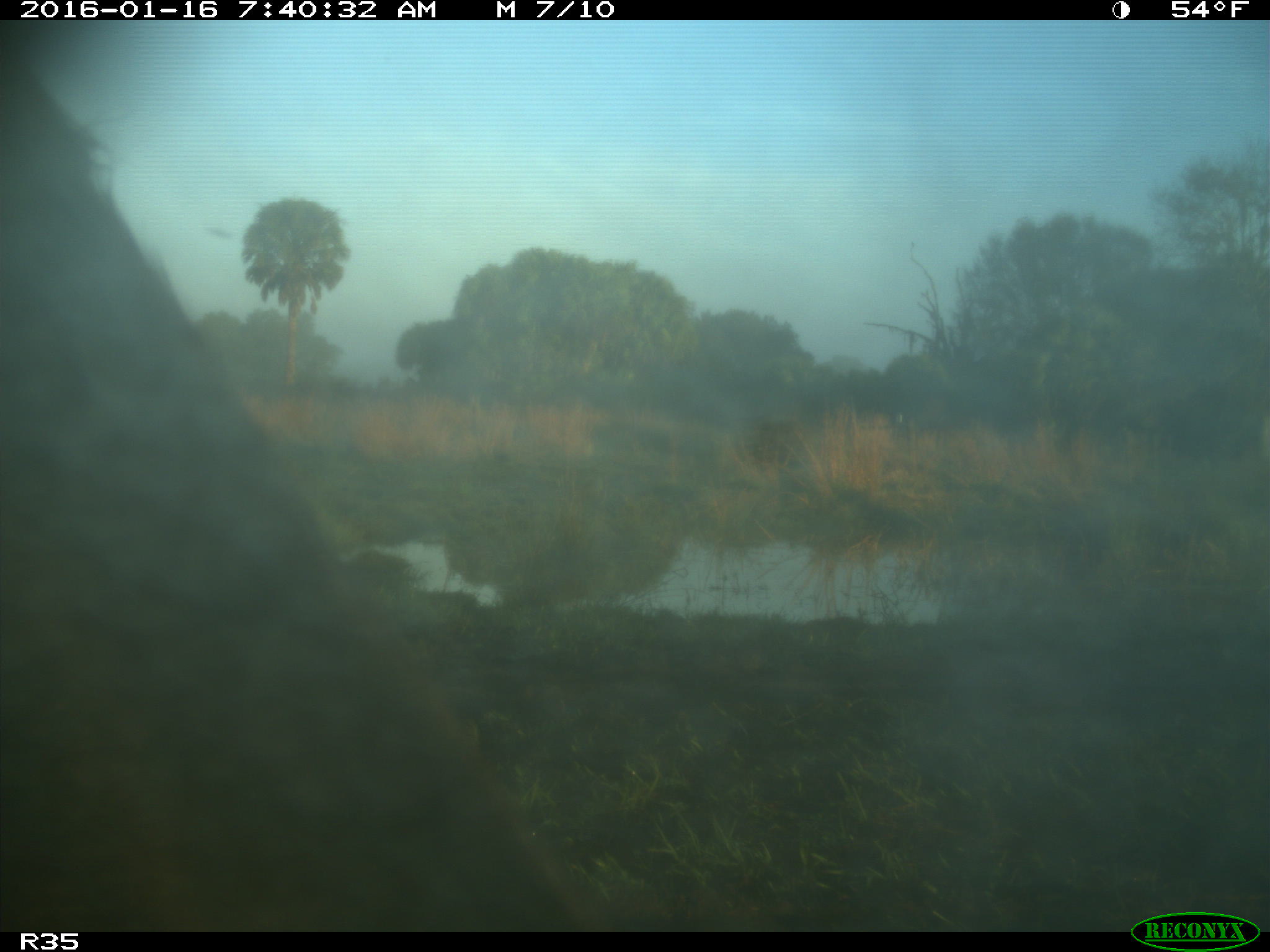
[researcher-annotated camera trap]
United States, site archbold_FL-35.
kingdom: Animalia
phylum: Chordata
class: Mammalia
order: Artiodactyla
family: Bovidae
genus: Bos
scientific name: Bos taurus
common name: domestic cow